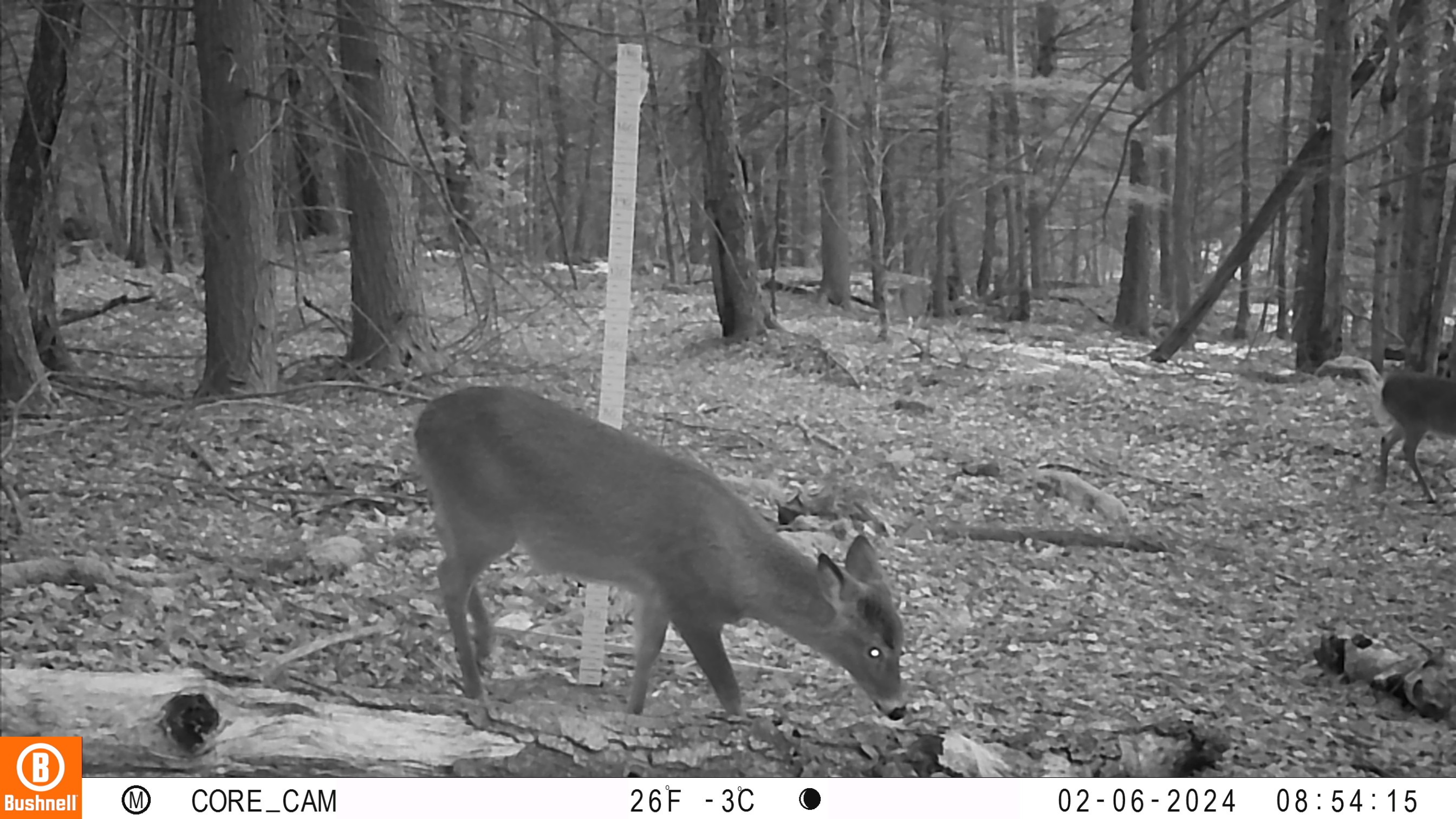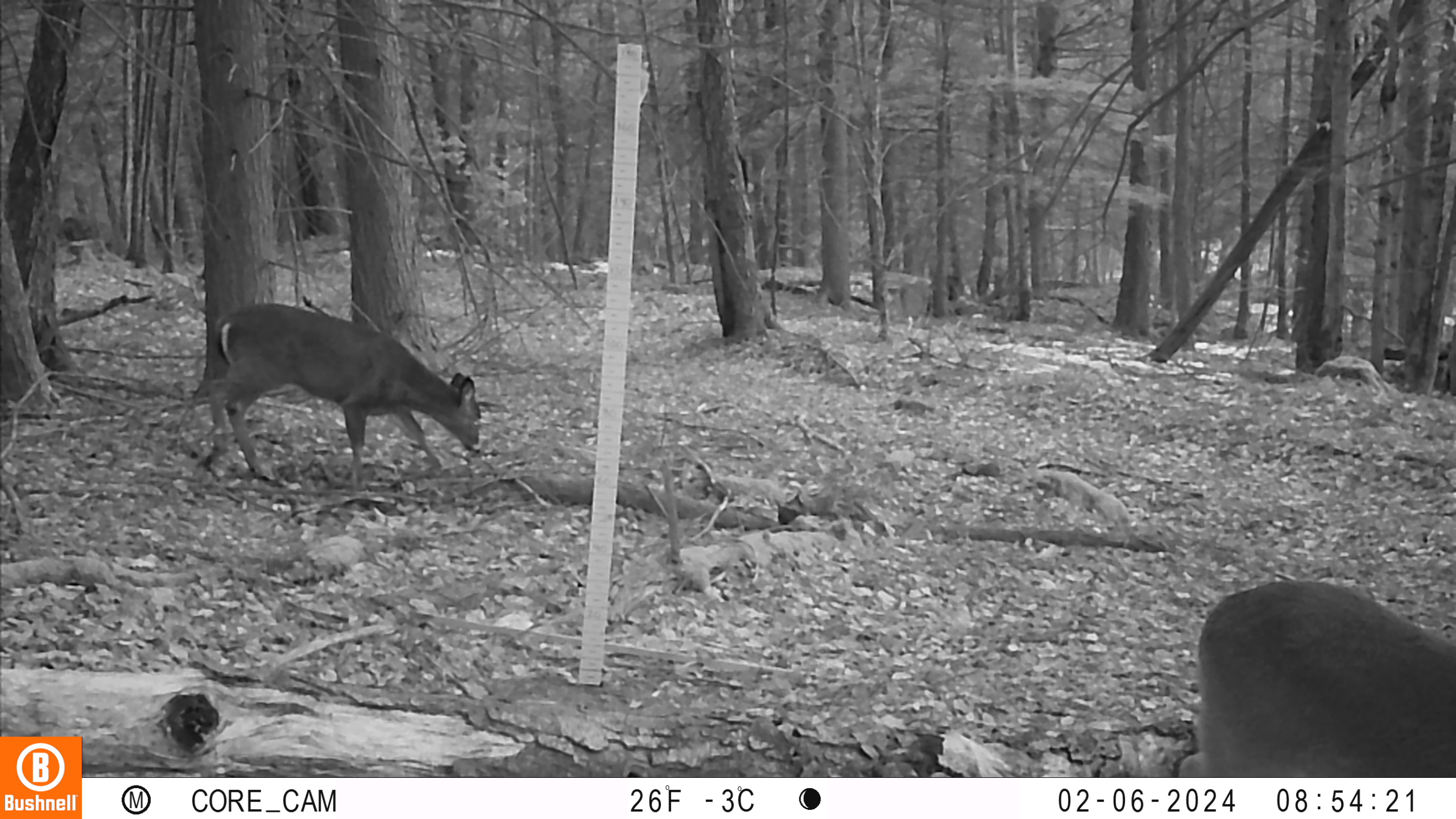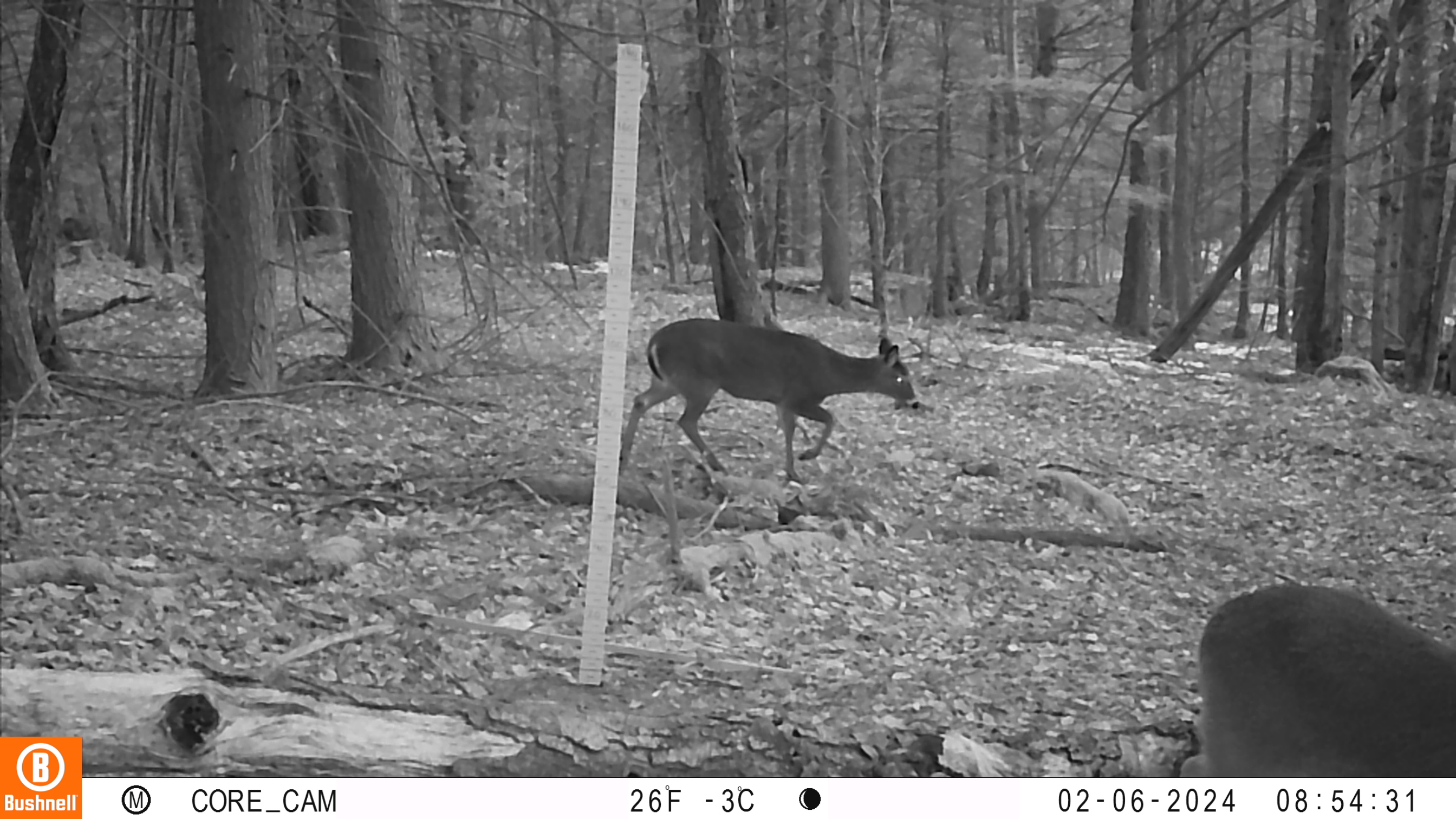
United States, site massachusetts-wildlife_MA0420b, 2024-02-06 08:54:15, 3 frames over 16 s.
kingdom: Animalia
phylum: Chordata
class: Mammalia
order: Artiodactyla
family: Cervidae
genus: Odocoileus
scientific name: Odocoileus virginianus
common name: white-tailed deer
White-tailed deer (Odocoileus virginianus).